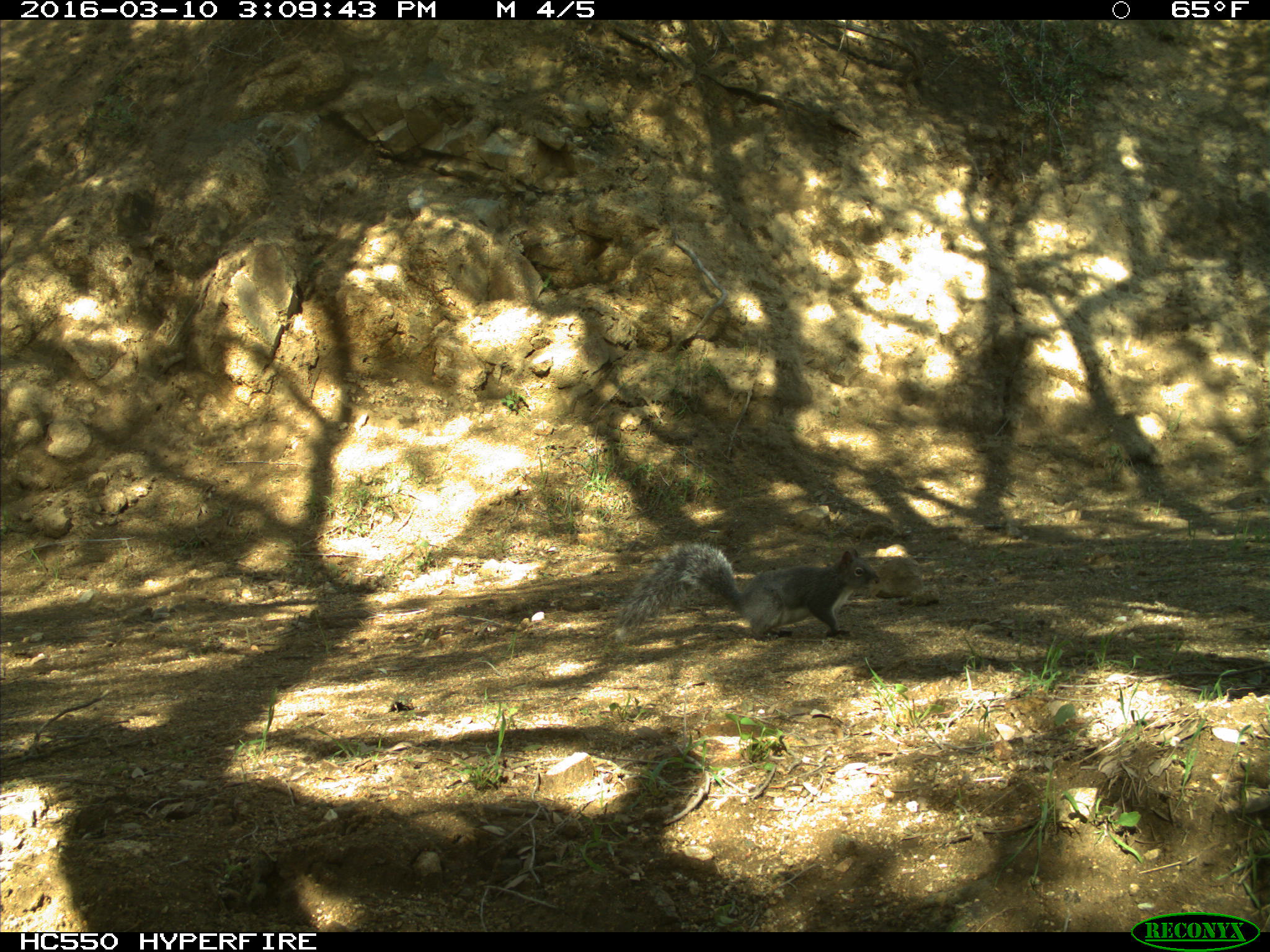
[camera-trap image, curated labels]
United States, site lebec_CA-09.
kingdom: Animalia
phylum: Chordata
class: Mammalia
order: Rodentia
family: Sciuridae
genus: Sciurus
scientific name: Sciurus carolinensis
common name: eastern gray squirrel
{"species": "Sciurus carolinensis (eastern gray squirrel)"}